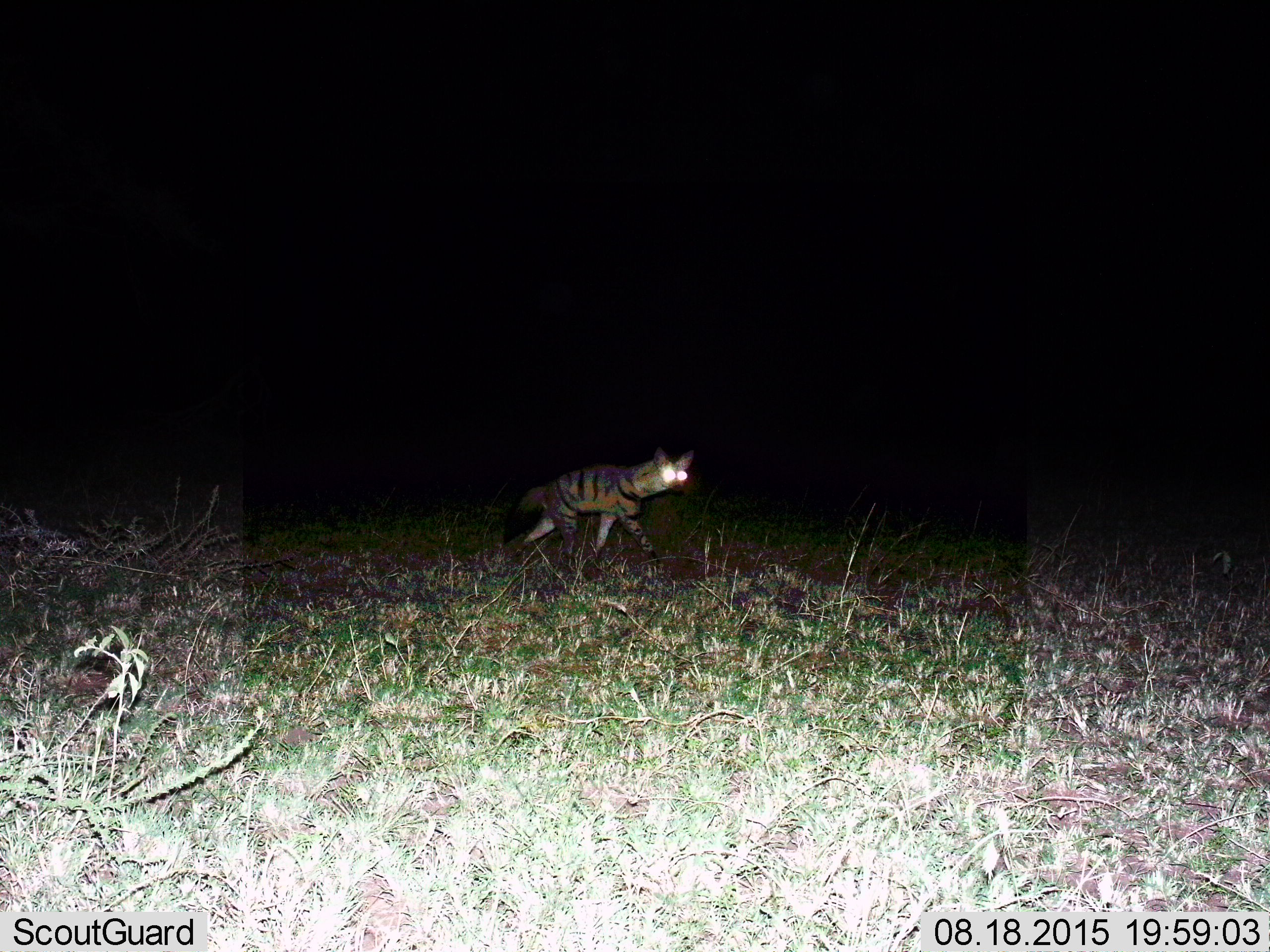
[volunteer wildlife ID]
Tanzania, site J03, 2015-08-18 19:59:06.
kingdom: Animalia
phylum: Chordata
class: Mammalia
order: Carnivora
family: Hyaenidae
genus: Hyaena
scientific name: Hyaena hyaena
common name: striped hyena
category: hyenastriped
Hyenastriped (striped hyena) (Hyaena hyaena), count 1. Behavior (volunteer vote fractions): standing 0%, resting 0%, moving 100%, interacting 0%. Young present (vote fraction): 0%. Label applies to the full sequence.